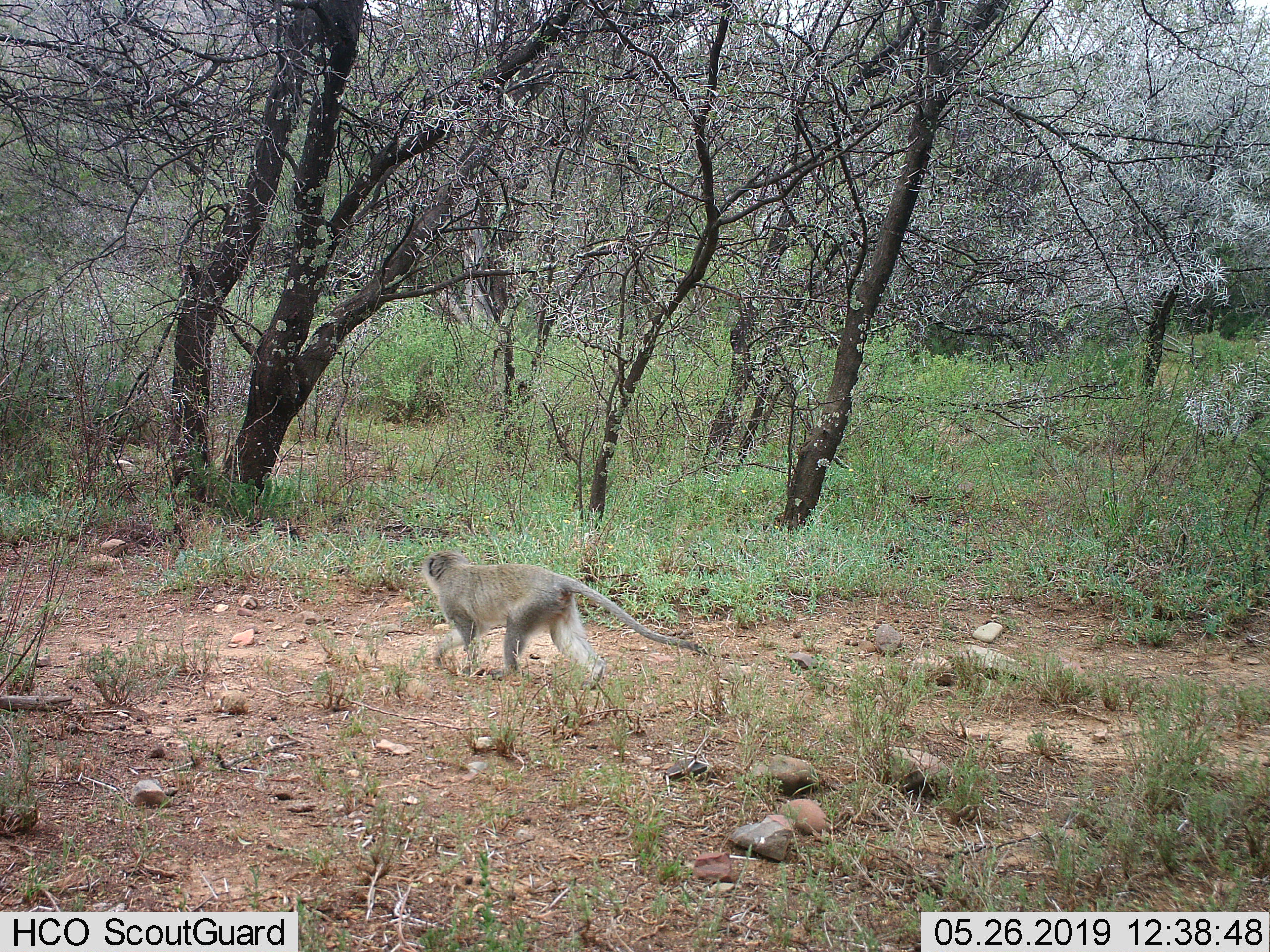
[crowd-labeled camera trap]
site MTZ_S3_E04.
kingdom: Animalia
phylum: Chordata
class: Mammalia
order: Primates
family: Cercopithecidae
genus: Chlorocebus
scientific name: Chlorocebus pygerythrus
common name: vervet monkey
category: monkeyvervet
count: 1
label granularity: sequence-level